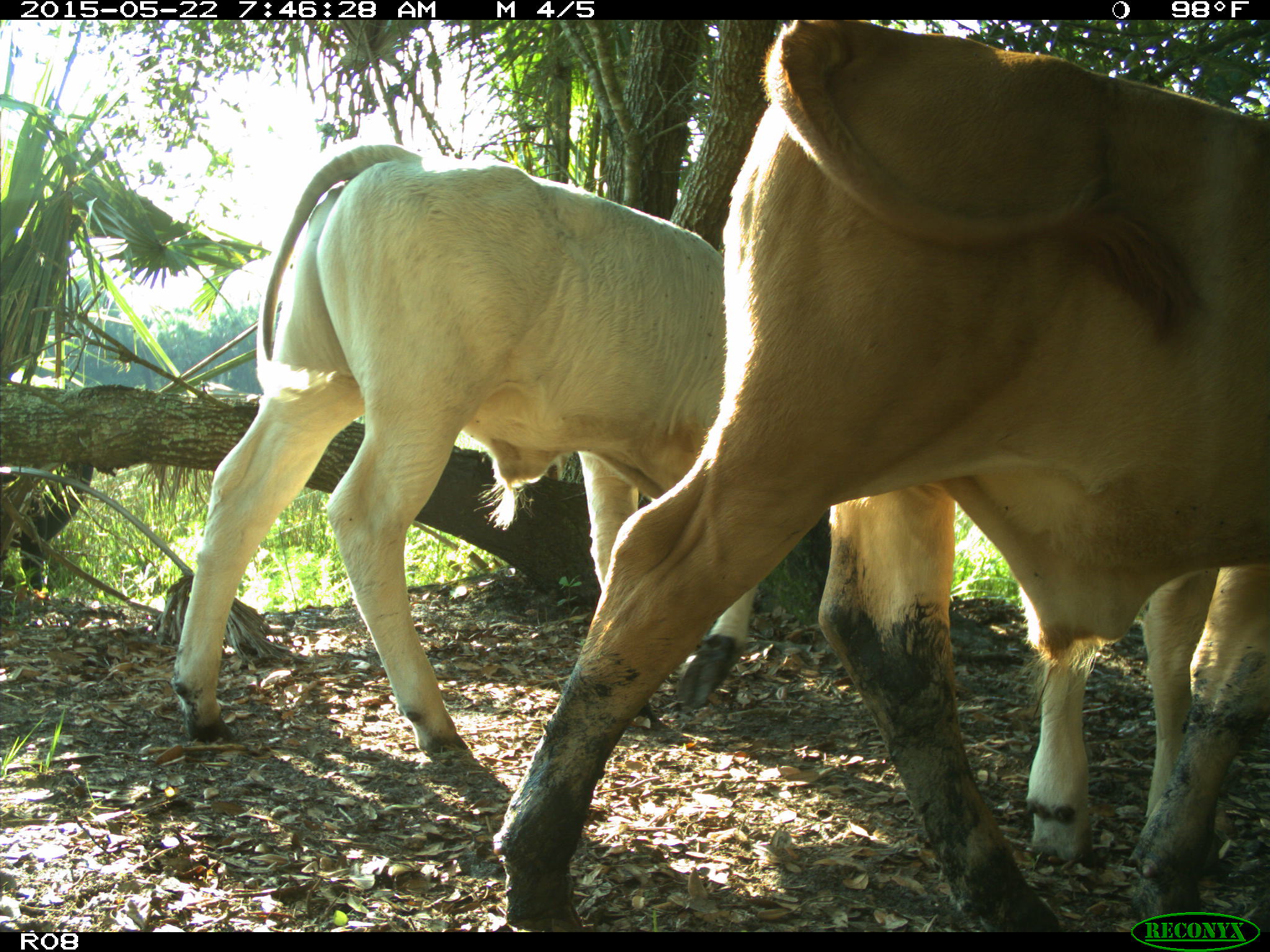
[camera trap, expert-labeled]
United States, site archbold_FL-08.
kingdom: Animalia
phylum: Chordata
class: Mammalia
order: Artiodactyla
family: Bovidae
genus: Bos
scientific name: Bos taurus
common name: domestic cow